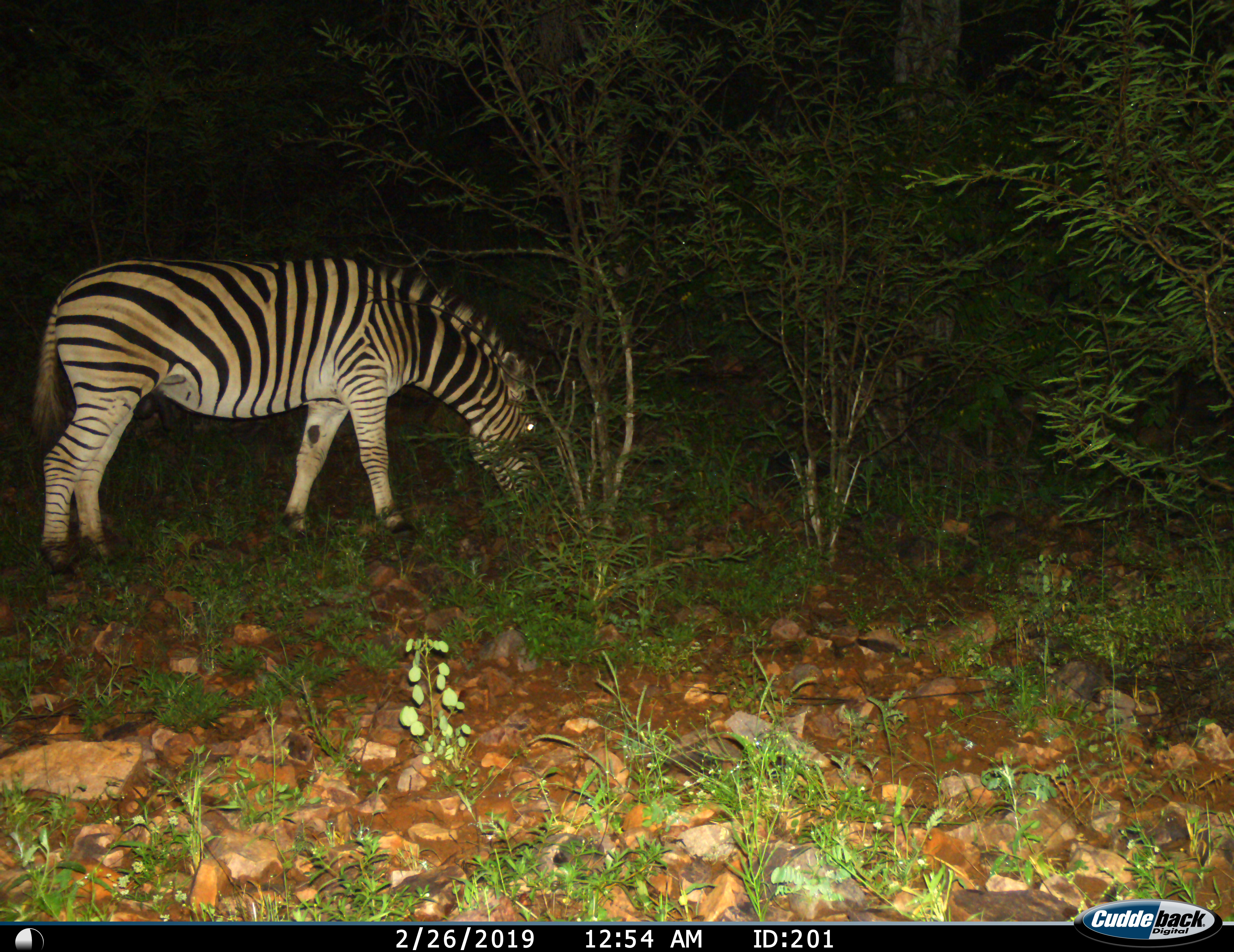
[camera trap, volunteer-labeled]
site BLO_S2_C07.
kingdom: Animalia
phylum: Chordata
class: Mammalia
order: Perissodactyla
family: Equidae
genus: Equus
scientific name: Equus quagga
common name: plains zebra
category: zebraplains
Zebraplains (plains zebra) (Equus quagga), count 1. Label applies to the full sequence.